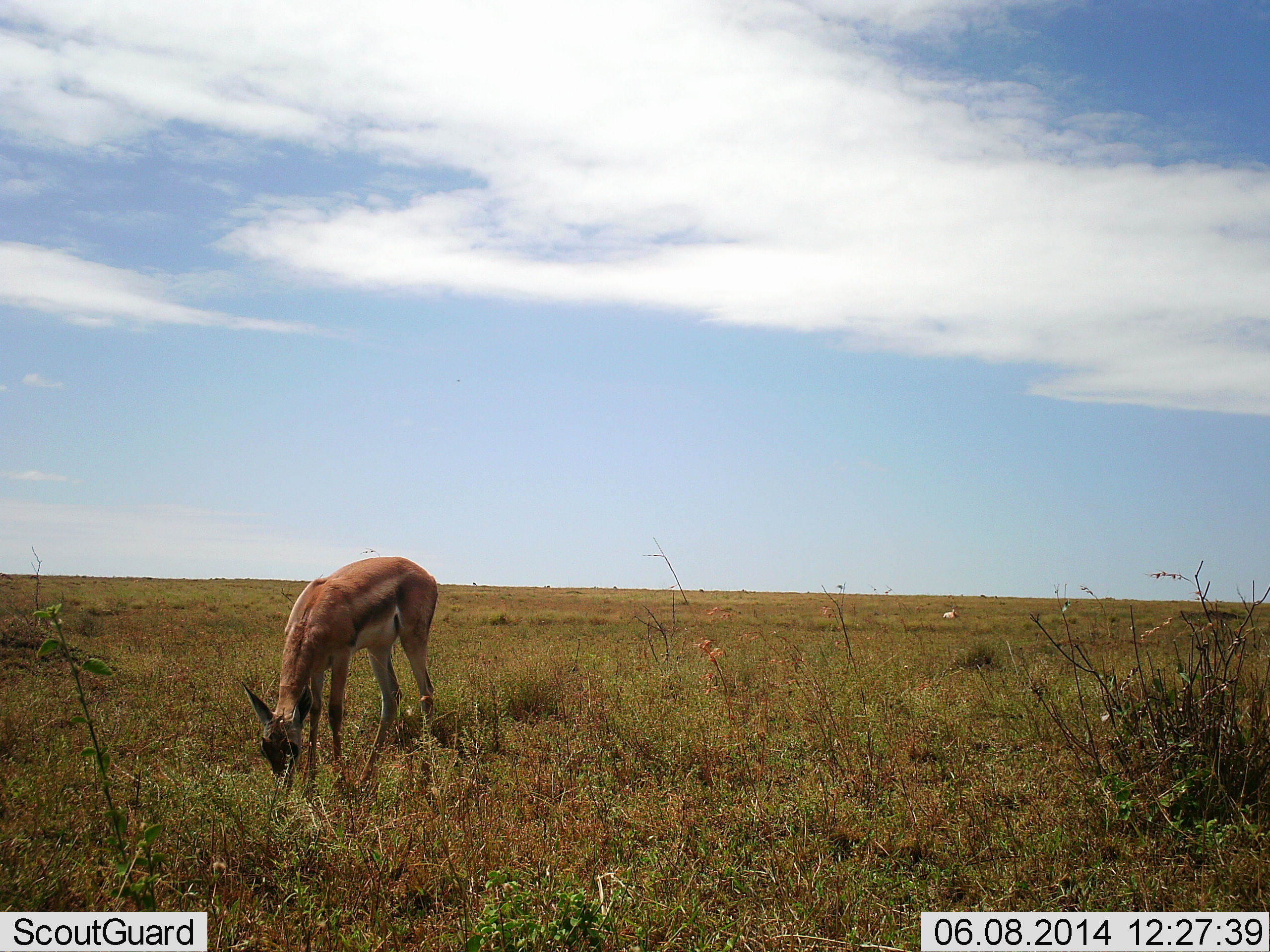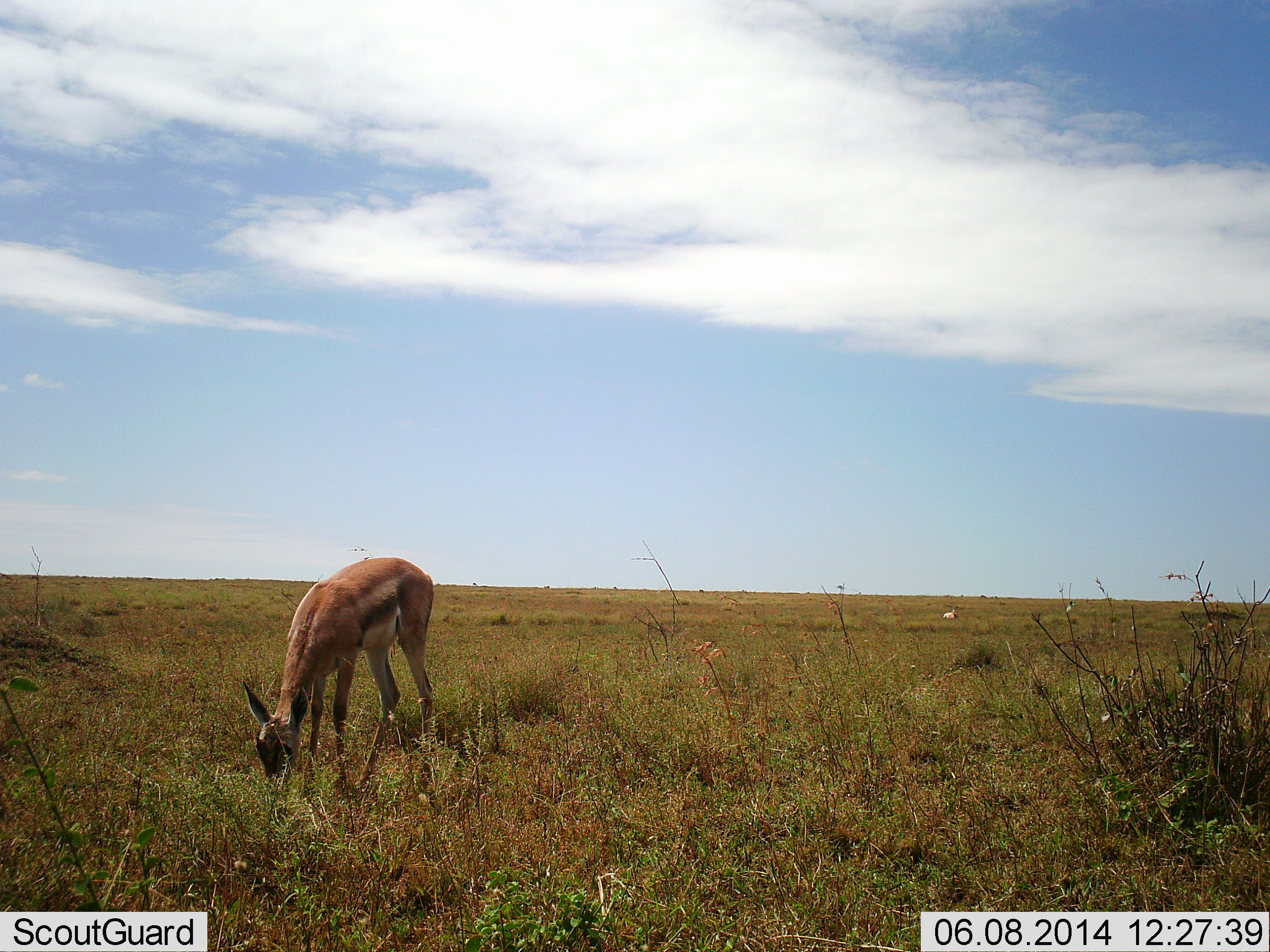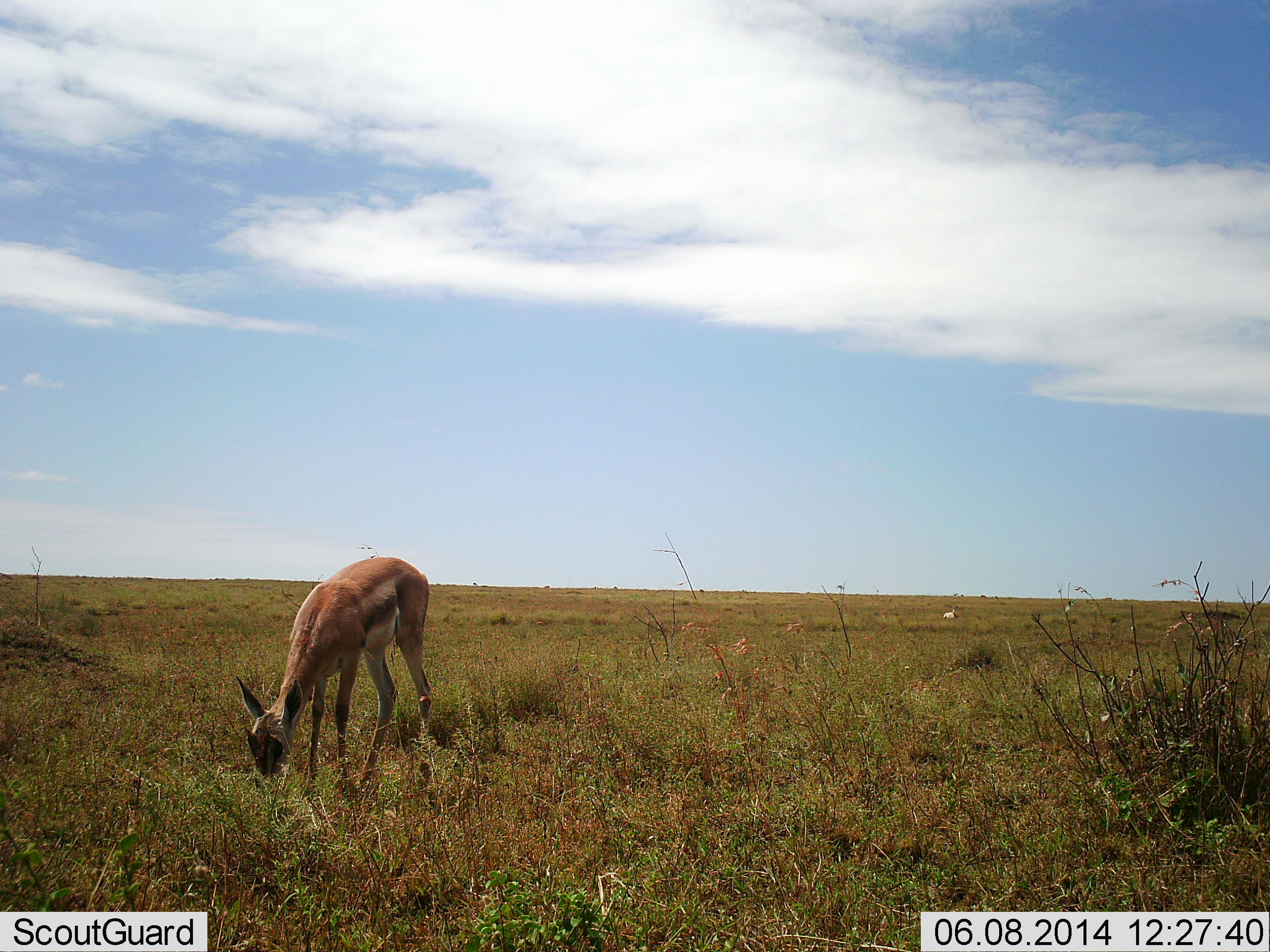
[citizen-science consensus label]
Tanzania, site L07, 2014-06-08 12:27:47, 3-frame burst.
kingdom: Animalia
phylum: Chordata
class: Mammalia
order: Artiodactyla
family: Bovidae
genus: Eudorcas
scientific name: Eudorcas thomsonii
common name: thomson's gazelle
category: gazellethomsons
Gazellethomsons (thomson's gazelle) (Eudorcas thomsonii), count 1. Behavior (volunteer vote fractions): standing 10%, resting 10%, moving 0%, interacting 0%. Young present (vote fraction): 0%. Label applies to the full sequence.